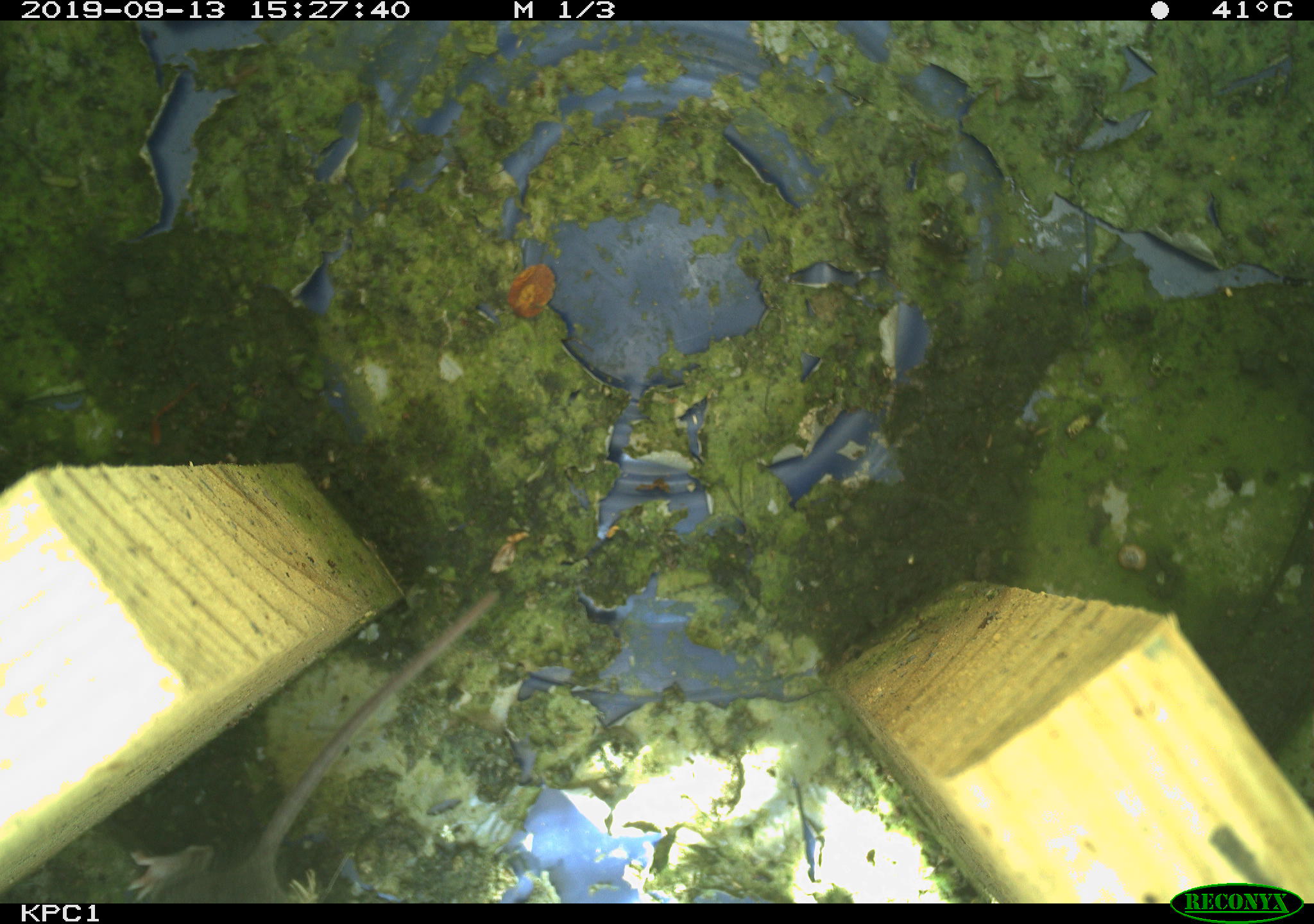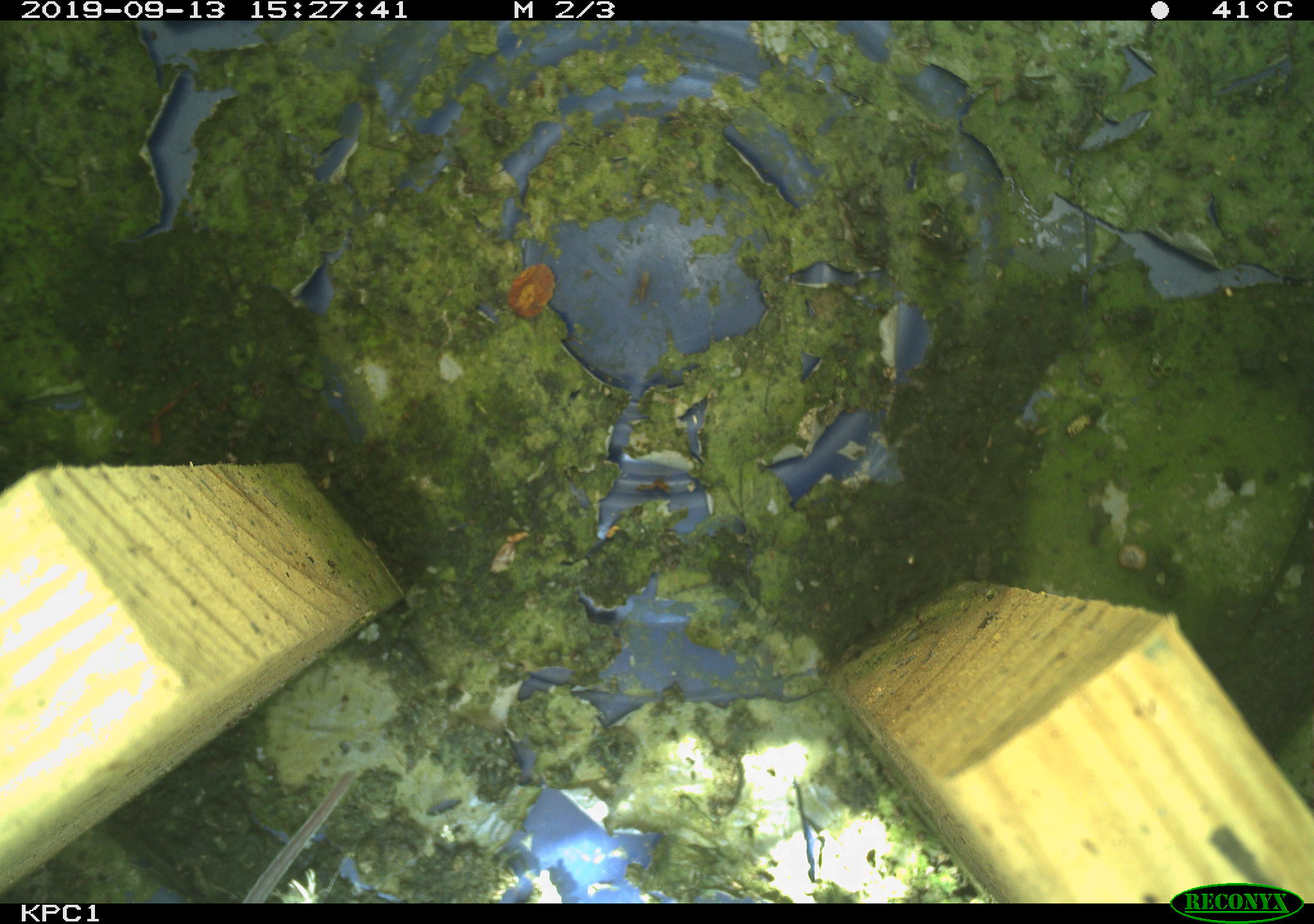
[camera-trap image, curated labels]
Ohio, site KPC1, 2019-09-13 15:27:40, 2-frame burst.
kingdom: Animalia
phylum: Chordata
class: Mammalia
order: Rodentia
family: Cricetidae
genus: Peromyscus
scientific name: Peromyscus leucopus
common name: white-footed mouse